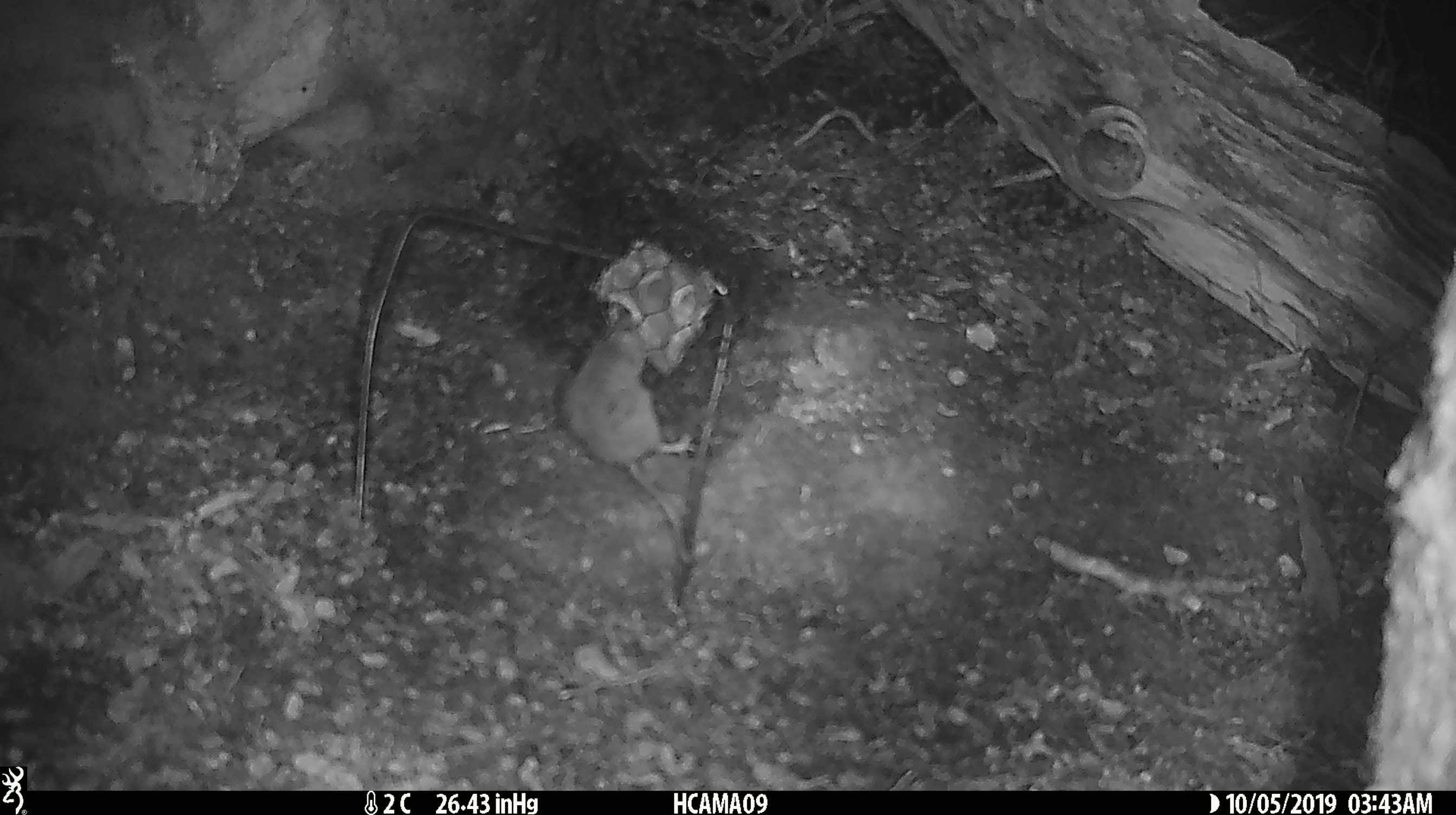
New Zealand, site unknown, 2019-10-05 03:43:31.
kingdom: Animalia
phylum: Chordata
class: Mammalia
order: Rodentia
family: Muridae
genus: Mus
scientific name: Mus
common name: mouse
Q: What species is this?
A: Mouse (Mus).